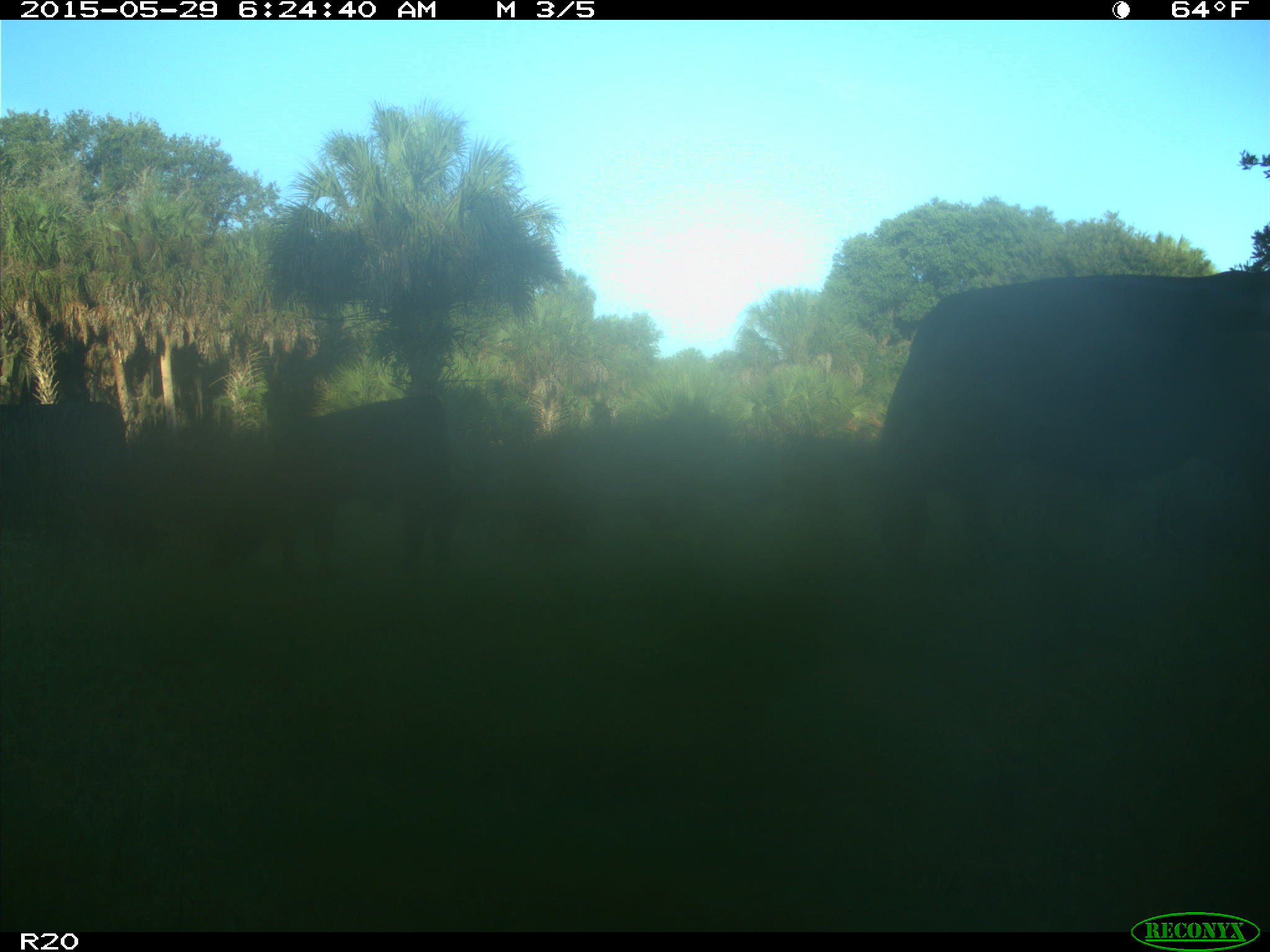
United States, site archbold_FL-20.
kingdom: Animalia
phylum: Chordata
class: Mammalia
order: Artiodactyla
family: Bovidae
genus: Bos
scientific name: Bos taurus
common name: domestic cow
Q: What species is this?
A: Bos taurus (domestic cow).